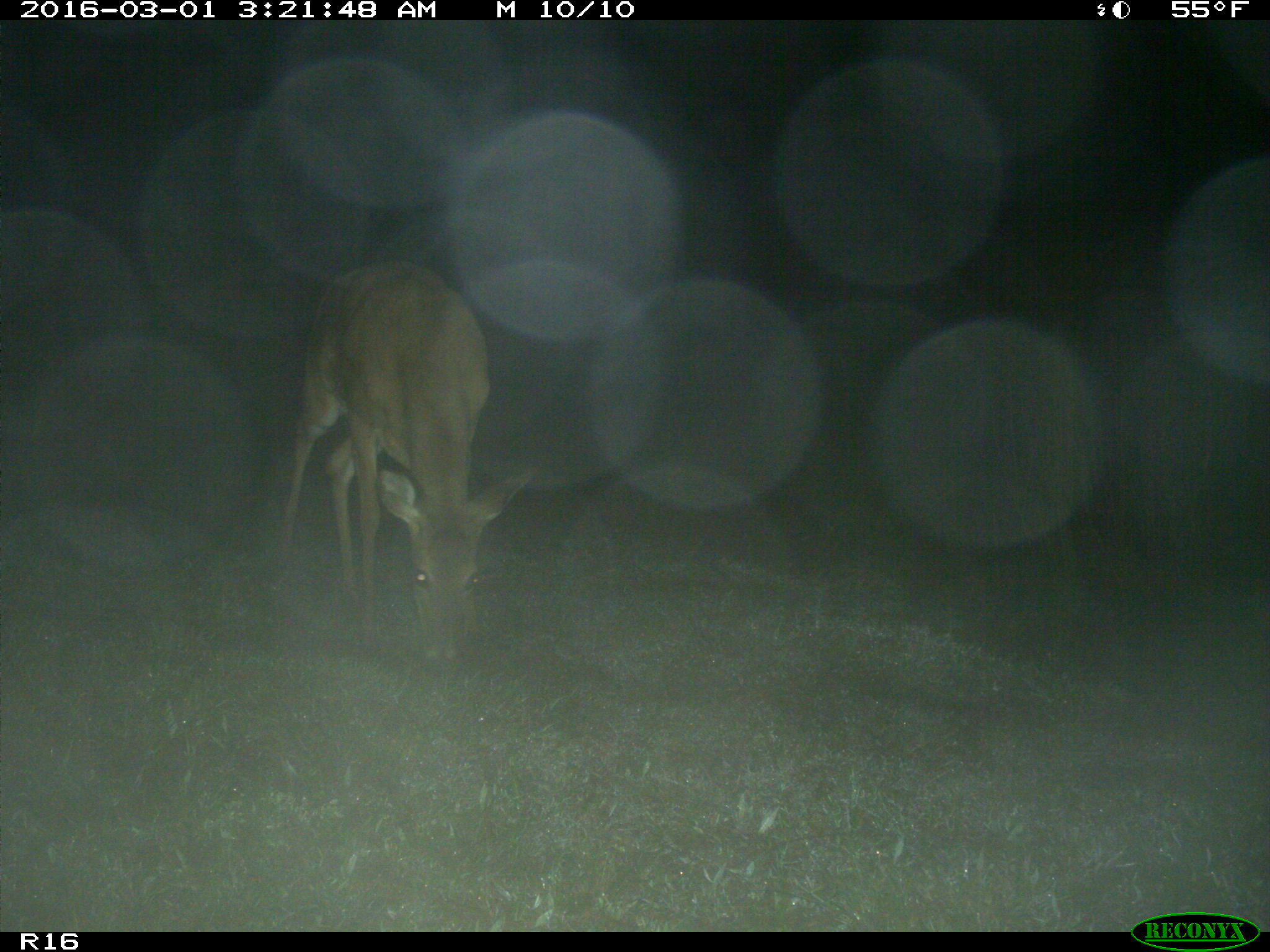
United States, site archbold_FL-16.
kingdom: Animalia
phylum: Chordata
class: Mammalia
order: Artiodactyla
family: Cervidae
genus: Odocoileus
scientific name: Odocoileus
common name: deer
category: unidentified deer